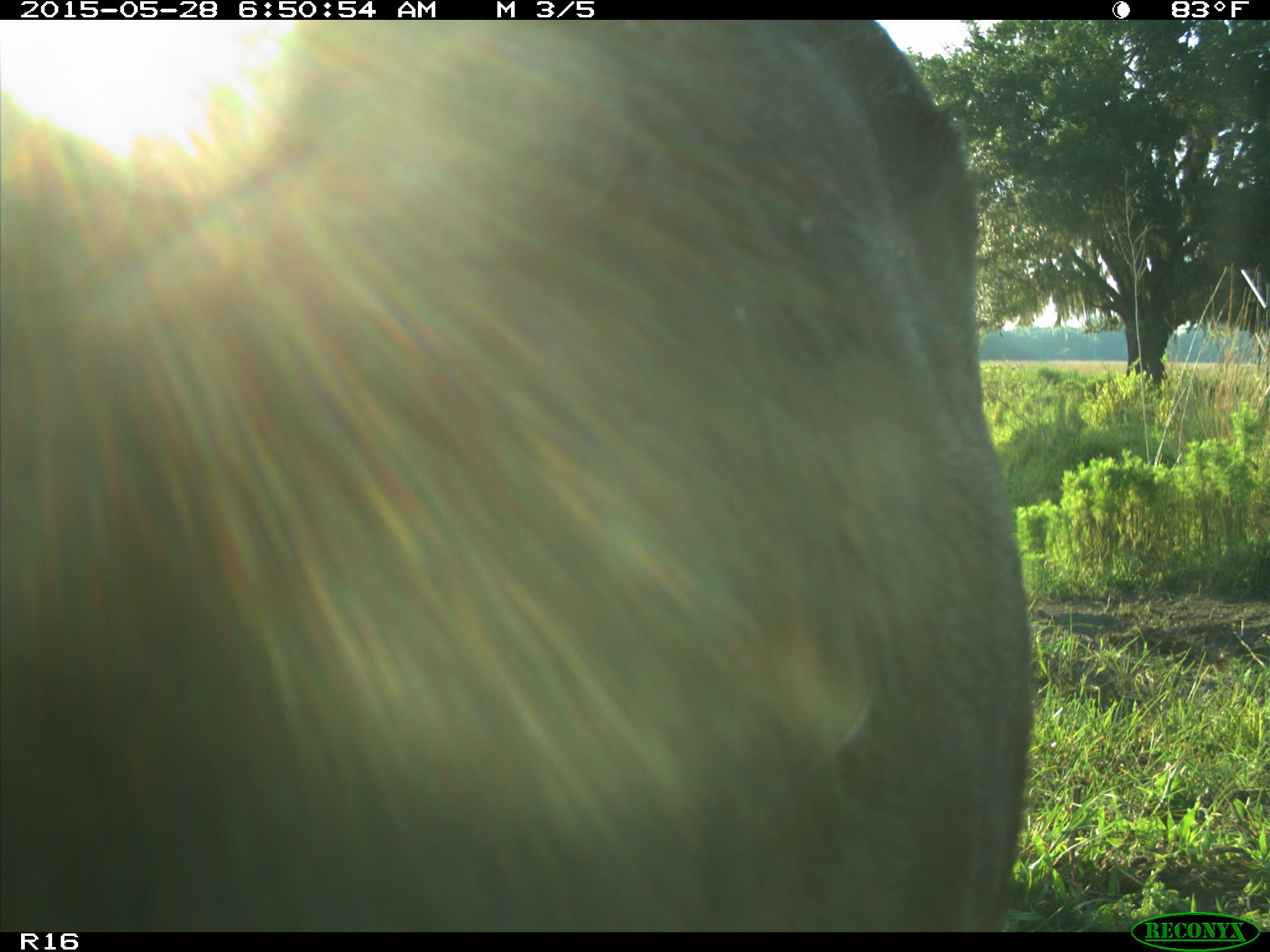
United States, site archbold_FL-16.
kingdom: Animalia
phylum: Chordata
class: Mammalia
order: Artiodactyla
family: Bovidae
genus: Bos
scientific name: Bos taurus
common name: domestic cow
Bos taurus (domestic cow).